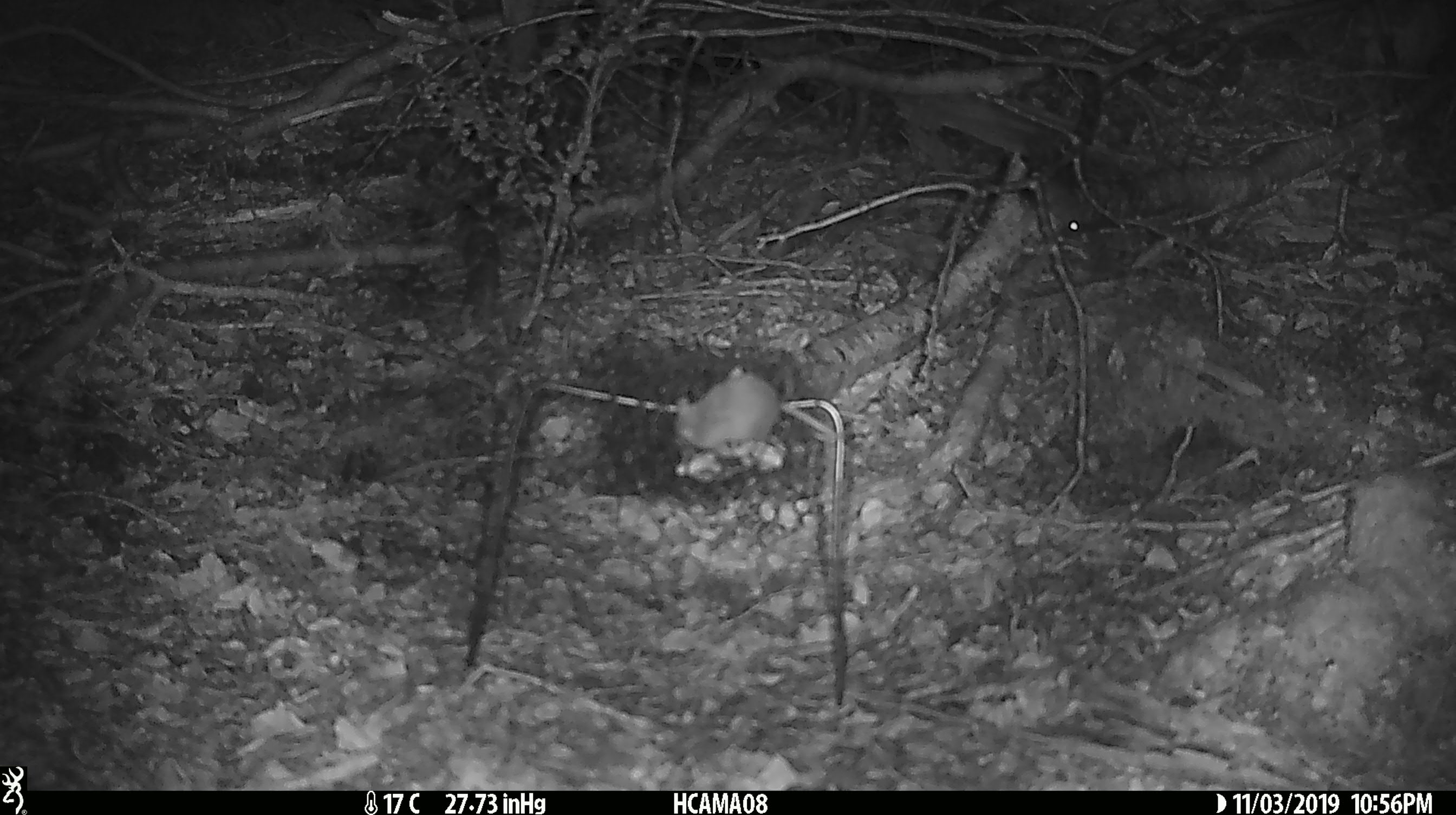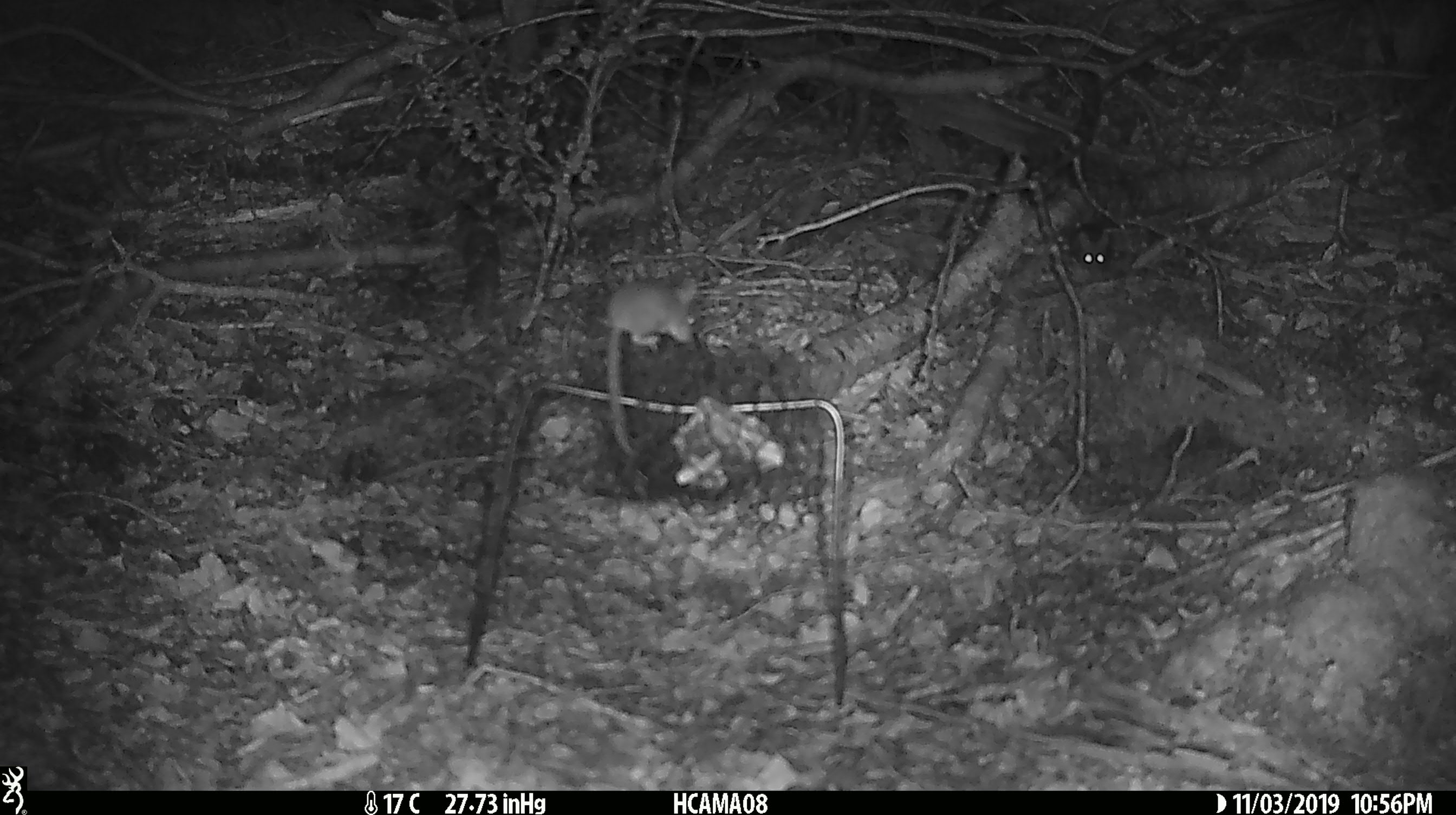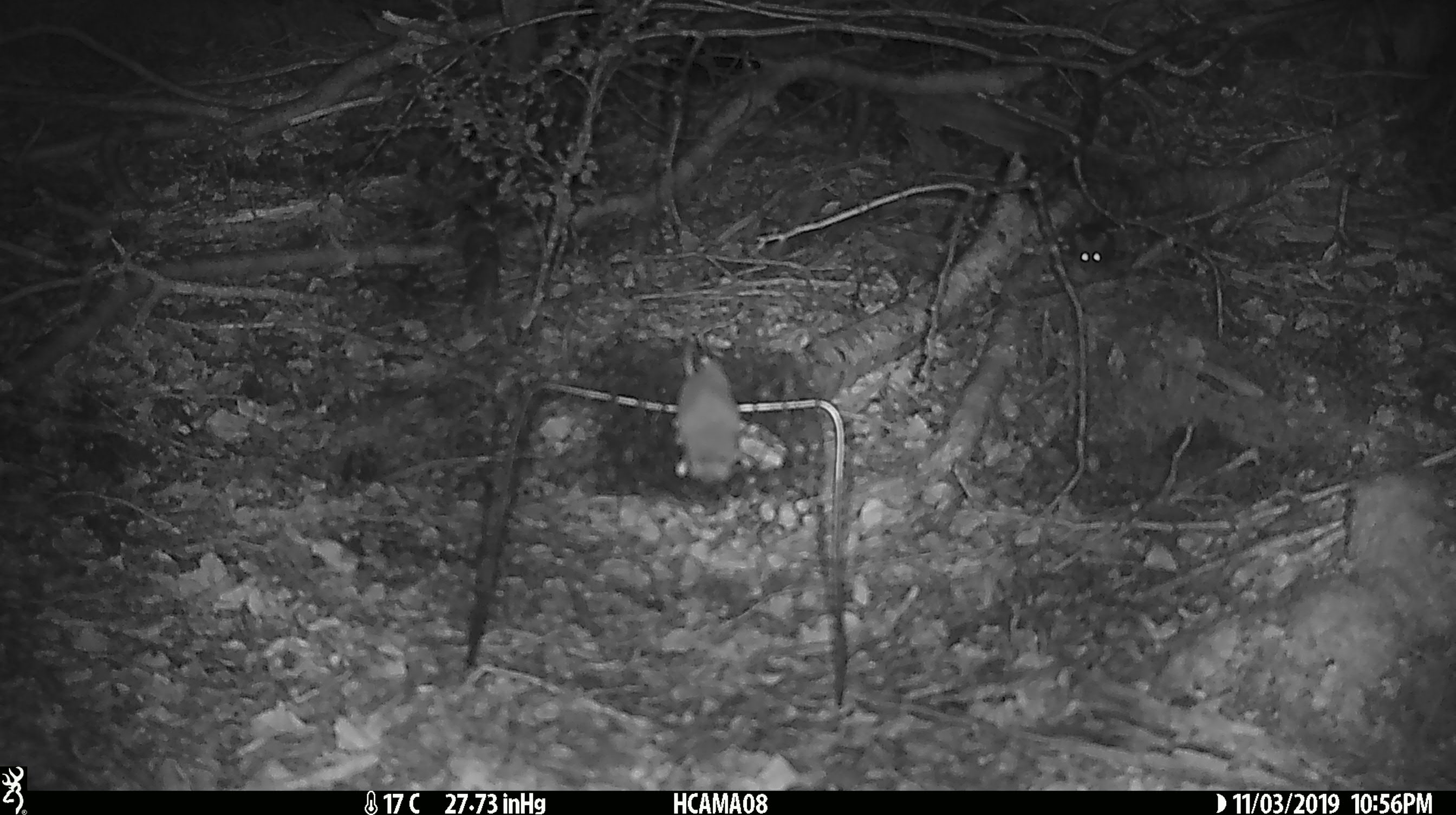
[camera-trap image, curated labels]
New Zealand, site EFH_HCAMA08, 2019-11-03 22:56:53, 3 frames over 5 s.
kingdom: Animalia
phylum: Chordata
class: Mammalia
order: Rodentia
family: Muridae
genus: Mus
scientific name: Mus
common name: mouse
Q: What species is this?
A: Mouse (Mus).